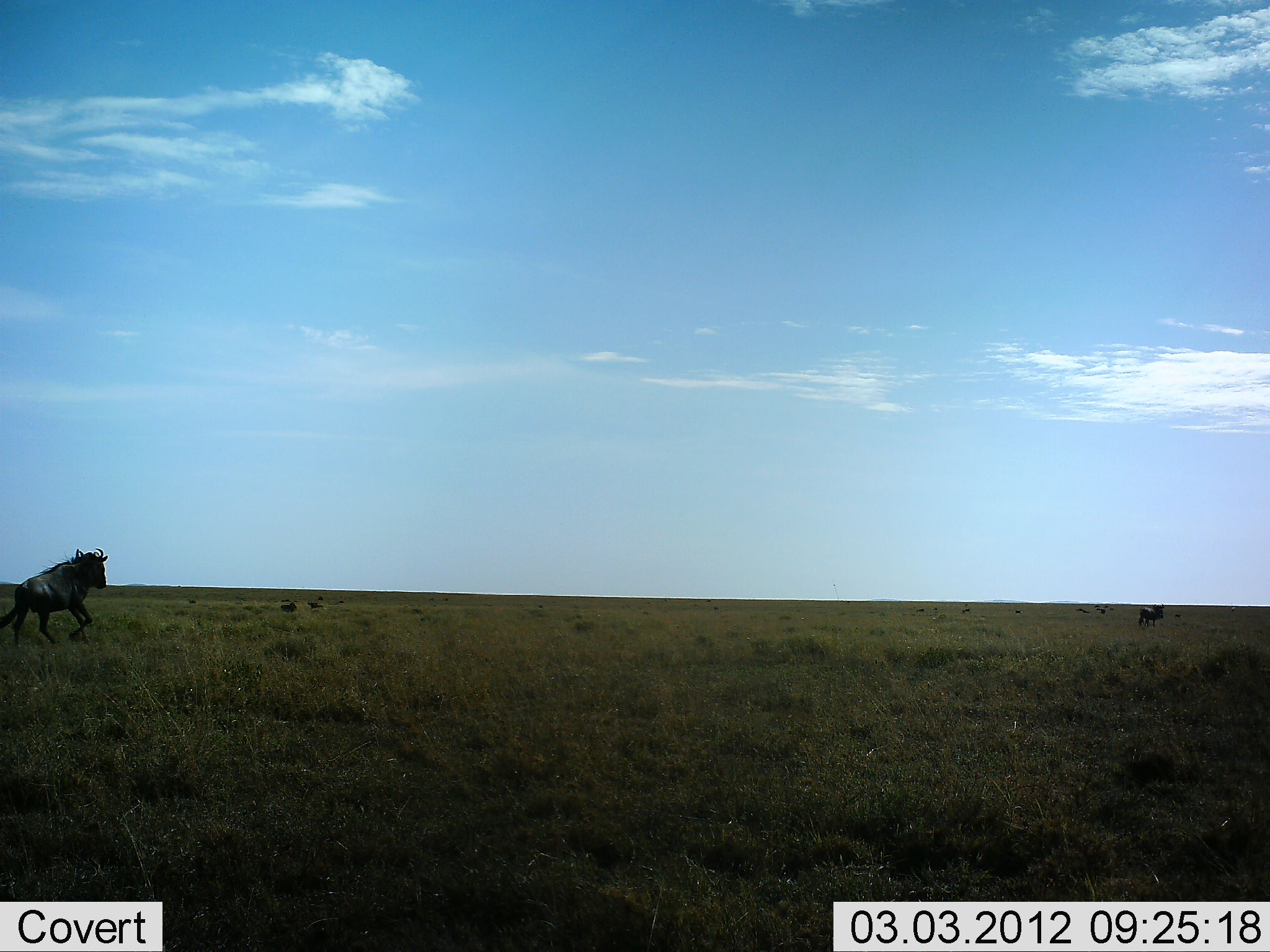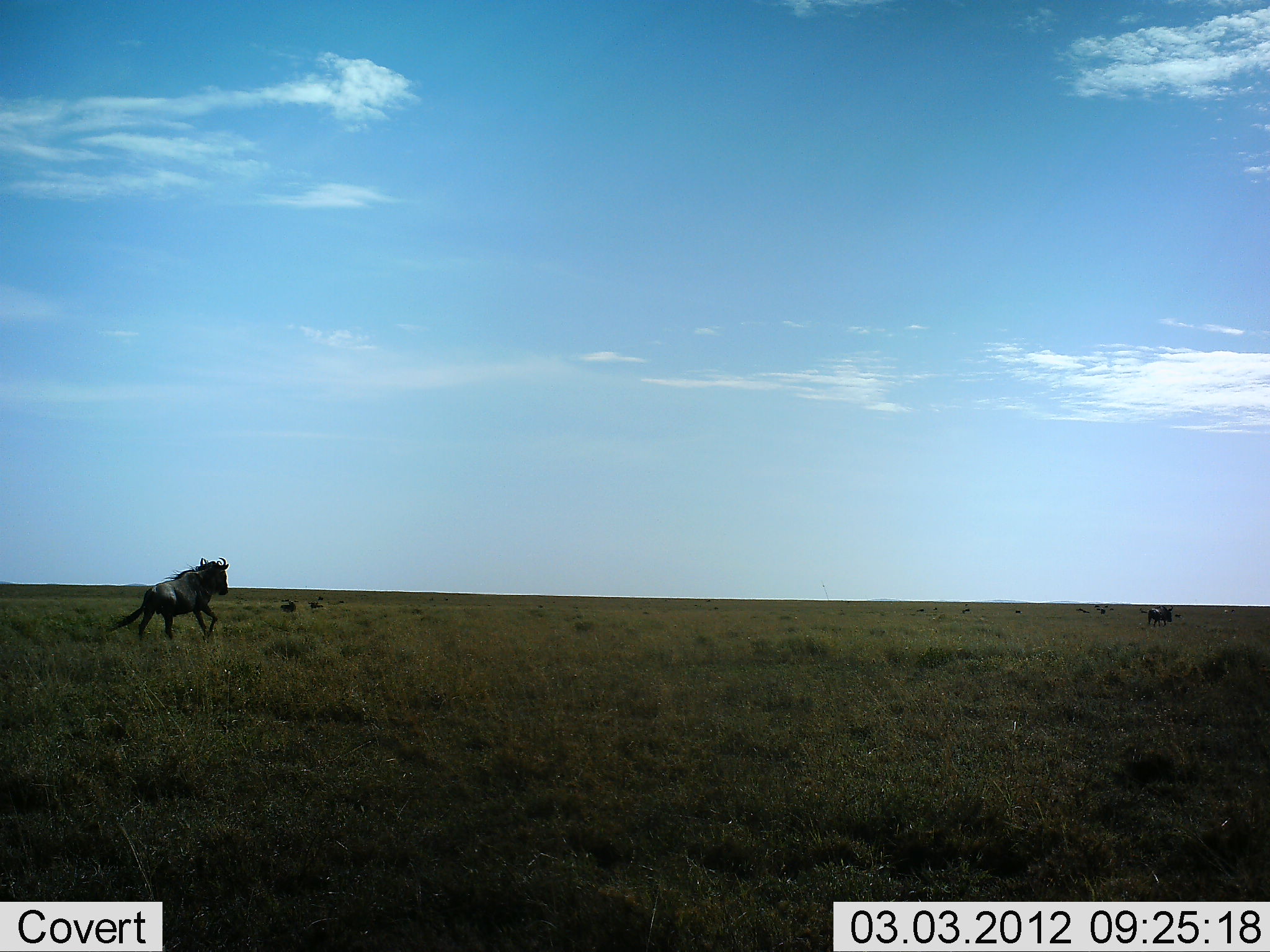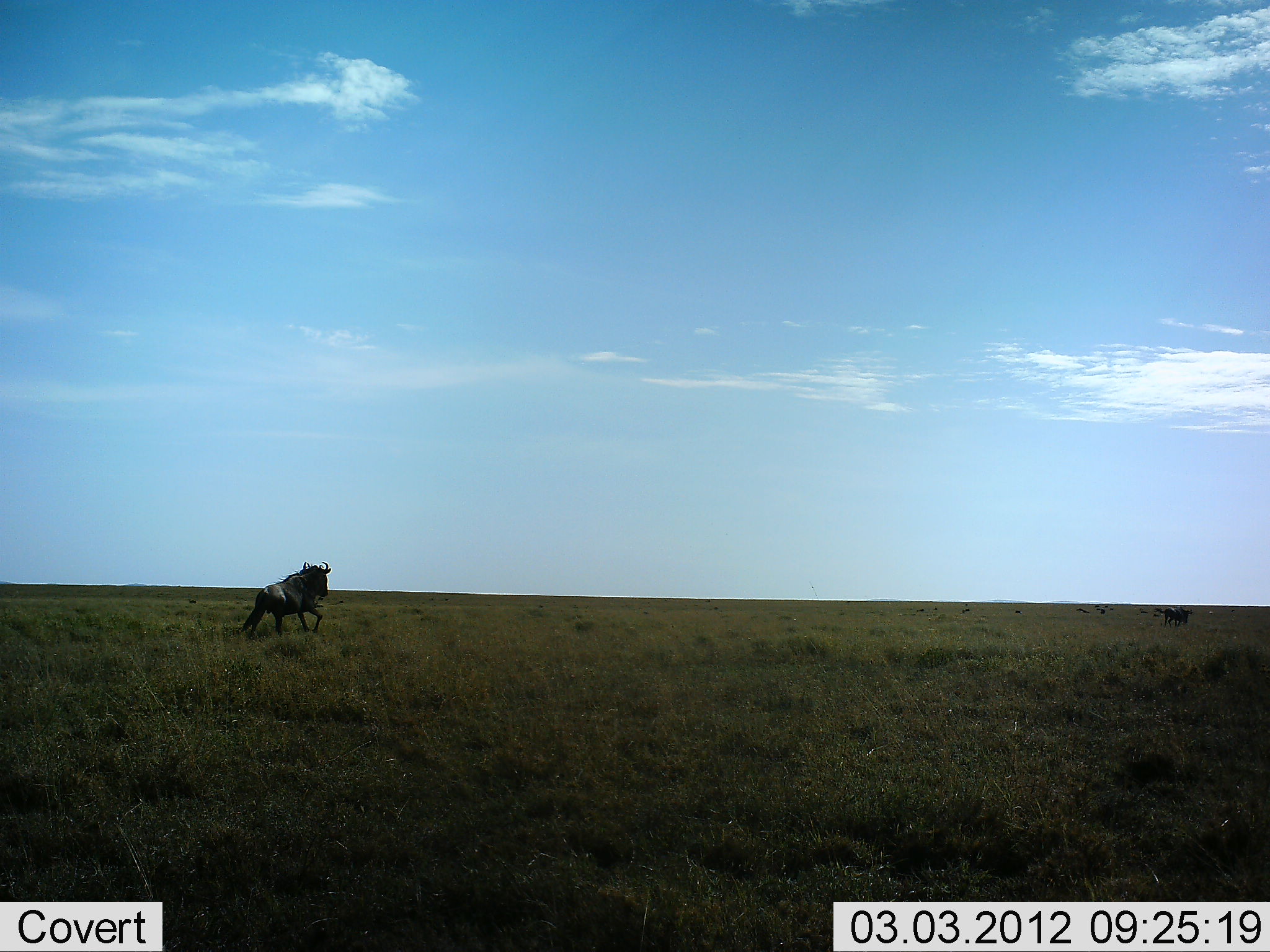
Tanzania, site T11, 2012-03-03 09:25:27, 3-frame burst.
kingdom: Animalia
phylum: Chordata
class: Mammalia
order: Artiodactyla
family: Bovidae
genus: Connochaetes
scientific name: Connochaetes taurinus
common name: blue wildebeest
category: wildebeest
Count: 2.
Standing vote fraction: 8%.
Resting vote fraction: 8%.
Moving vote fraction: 100%.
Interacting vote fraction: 0%.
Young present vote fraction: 0%.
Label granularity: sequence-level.